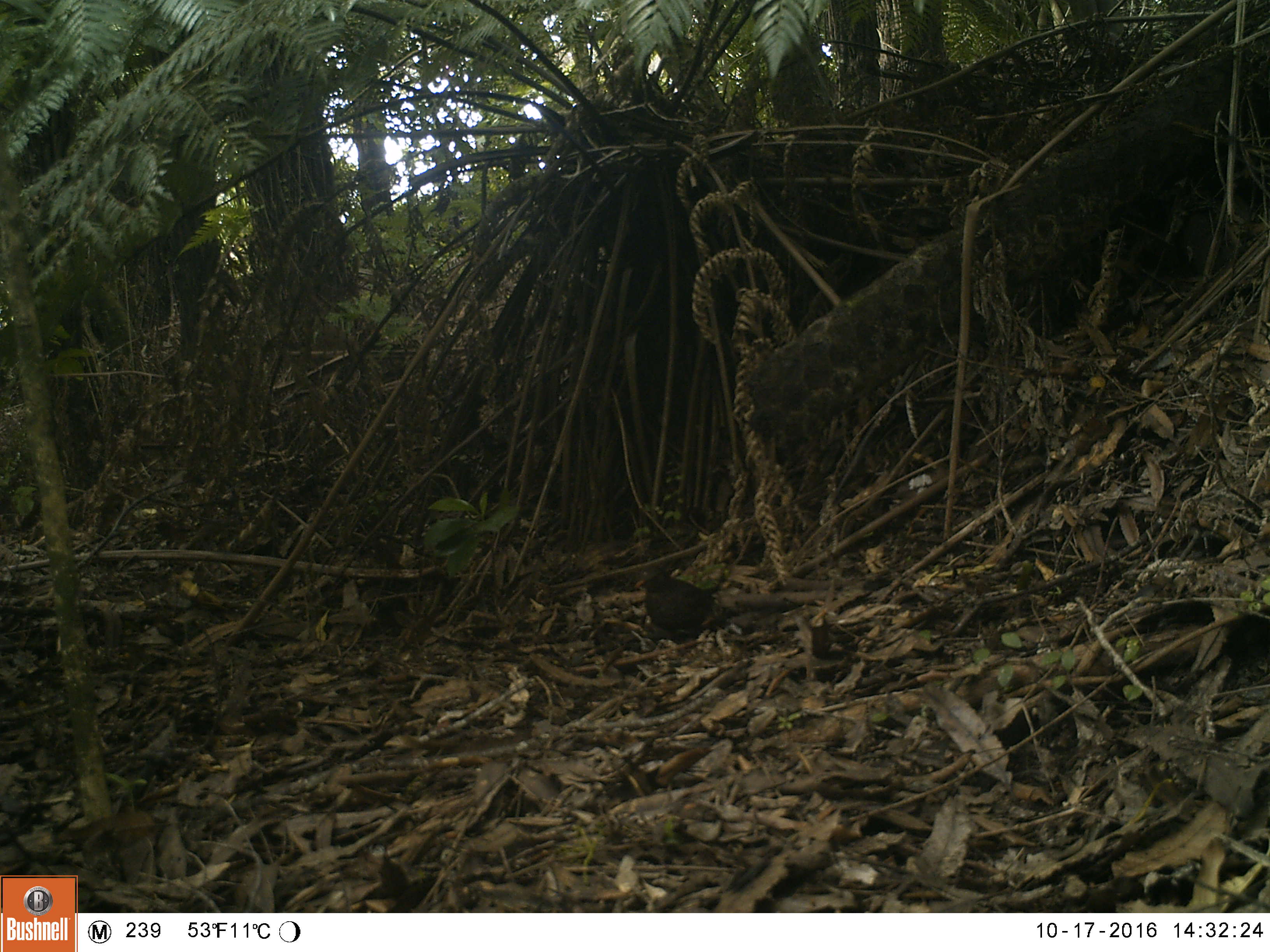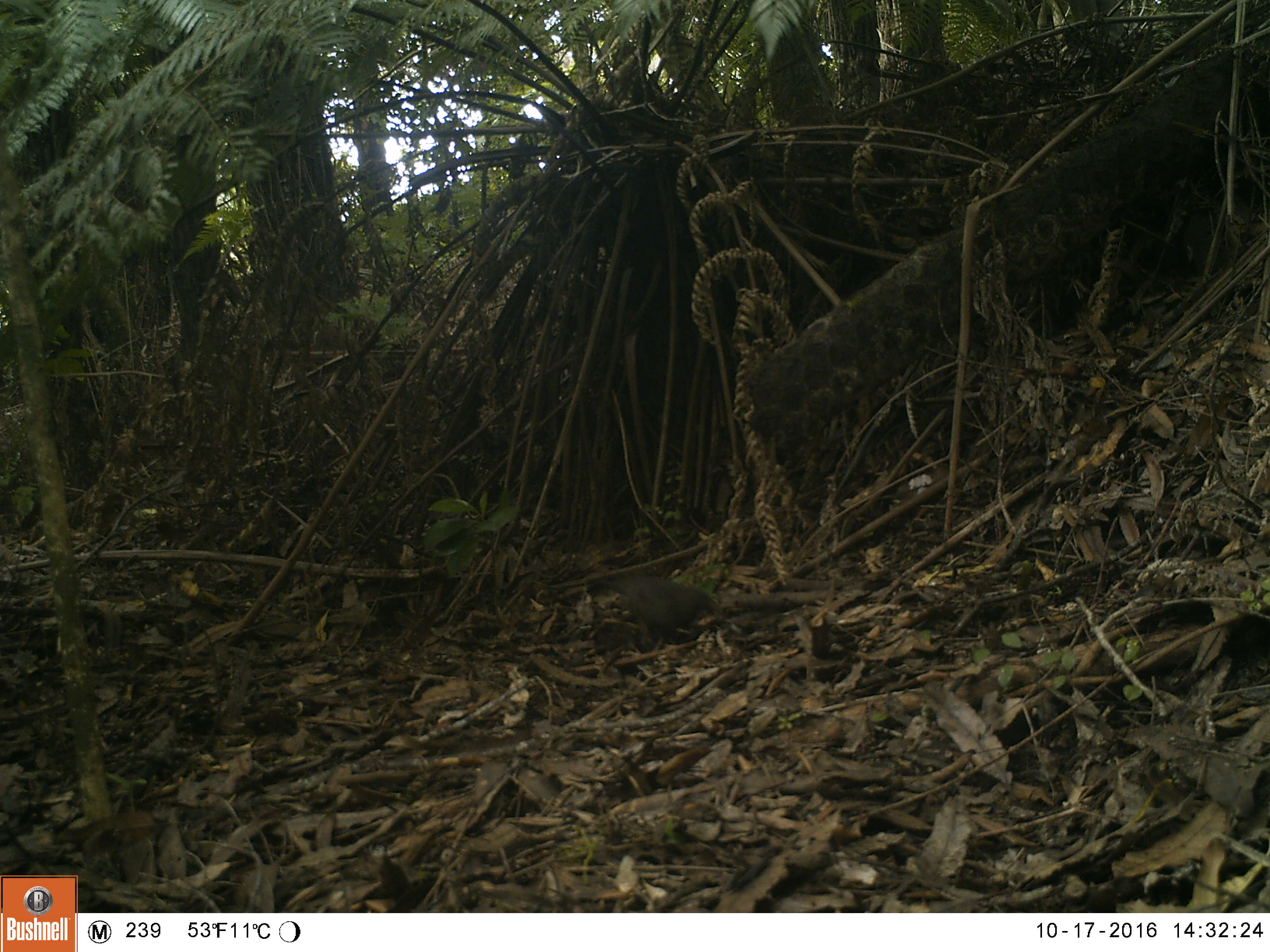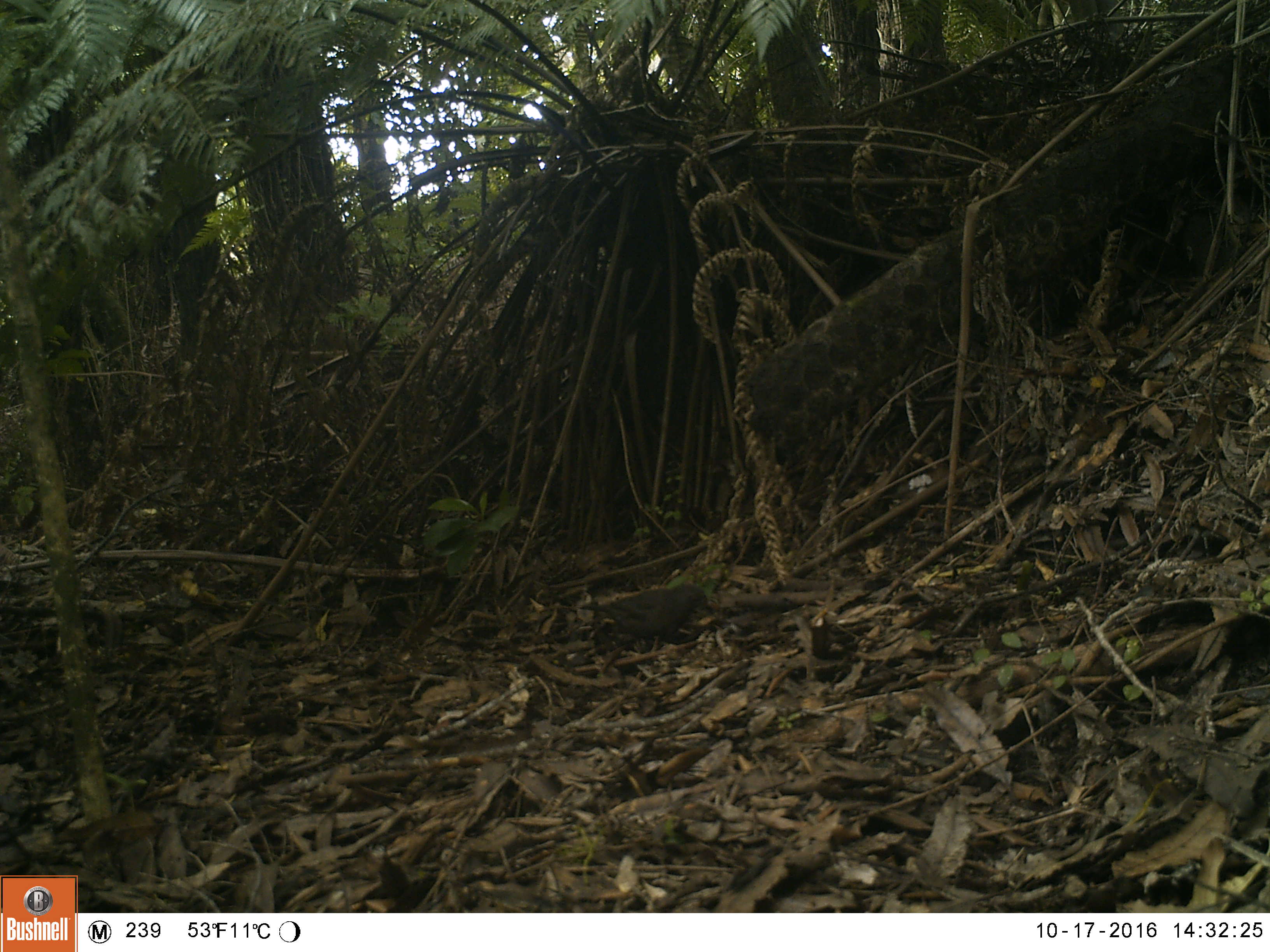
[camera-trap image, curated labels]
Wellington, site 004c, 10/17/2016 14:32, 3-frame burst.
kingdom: Animalia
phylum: Chordata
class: Aves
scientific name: Aves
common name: bird